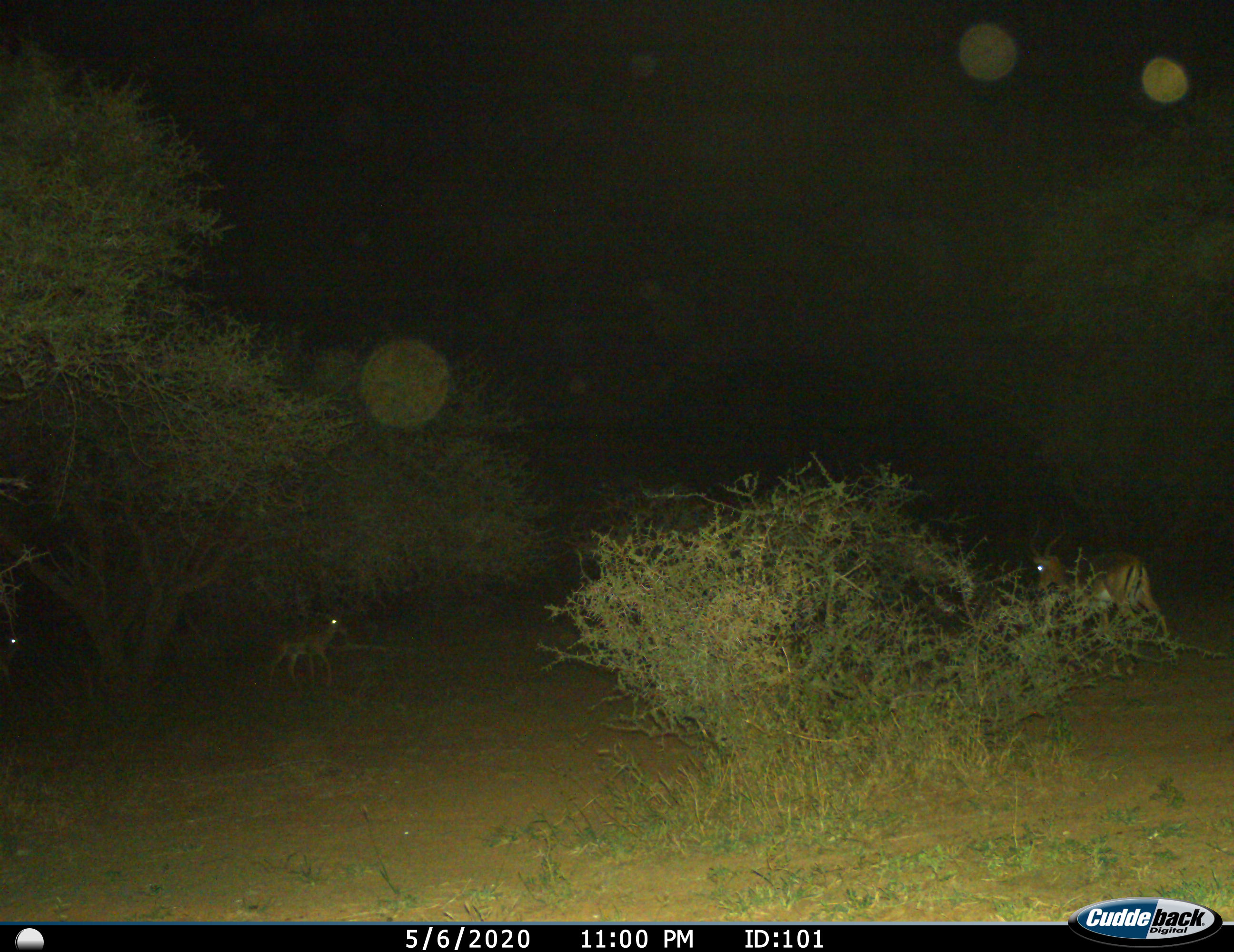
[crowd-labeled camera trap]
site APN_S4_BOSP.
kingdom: Animalia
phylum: Chordata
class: Mammalia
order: Artiodactyla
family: Bovidae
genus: Aepyceros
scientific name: Aepyceros melampus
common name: impala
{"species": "impala (Aepyceros melampus)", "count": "3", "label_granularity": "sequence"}